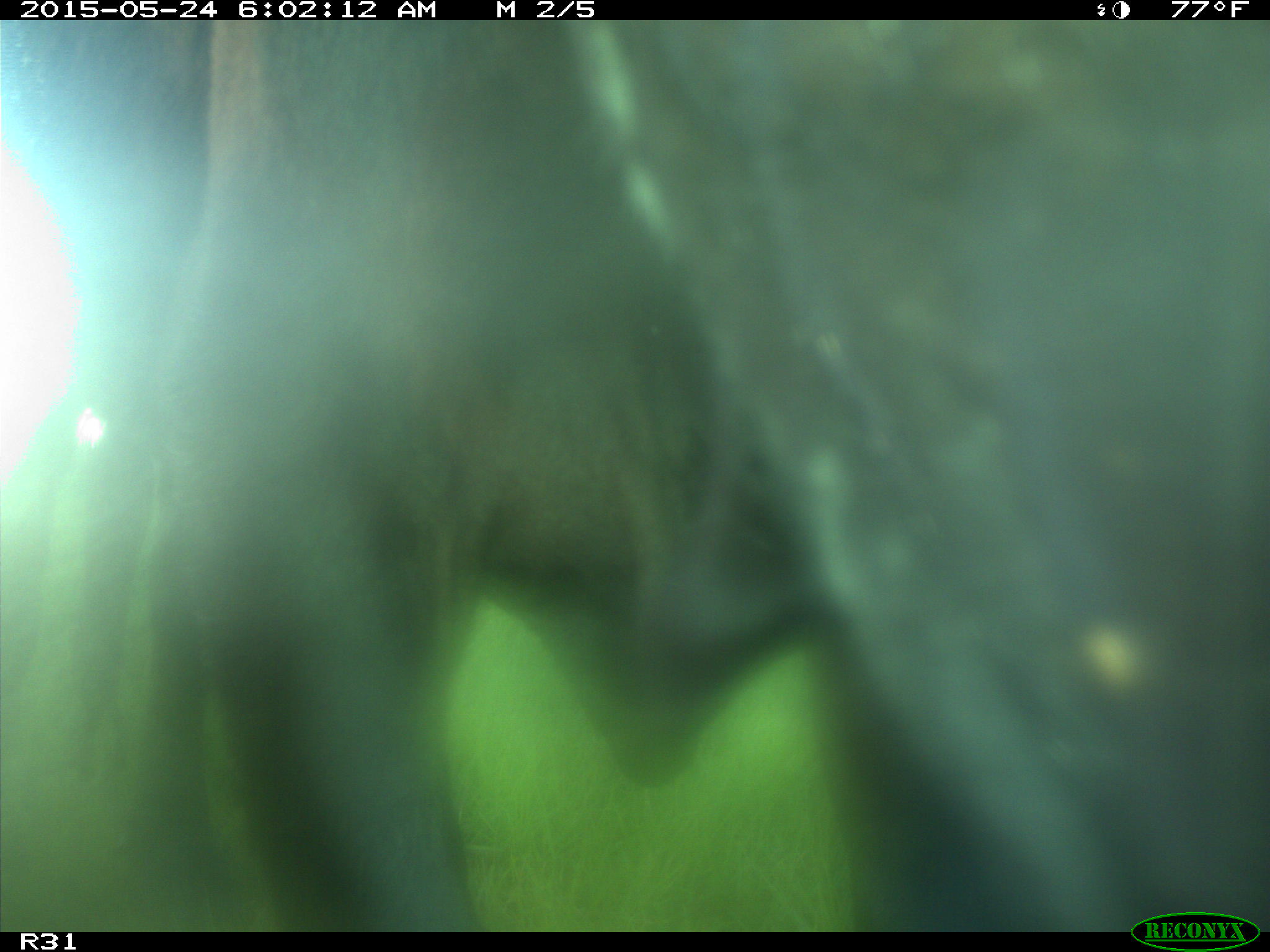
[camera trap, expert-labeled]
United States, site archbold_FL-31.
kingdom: Animalia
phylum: Chordata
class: Mammalia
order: Artiodactyla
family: Bovidae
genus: Bos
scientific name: Bos taurus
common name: domestic cow